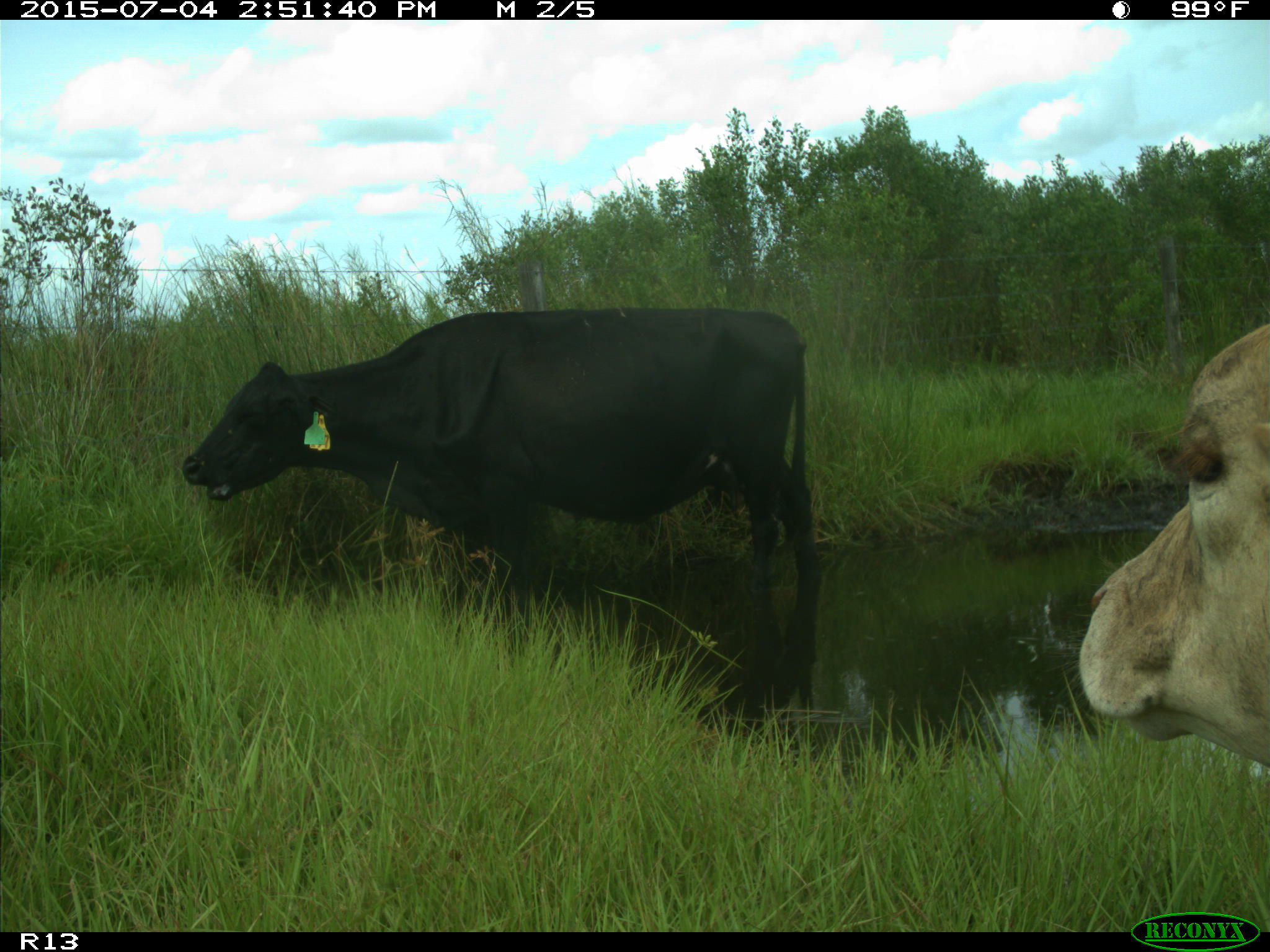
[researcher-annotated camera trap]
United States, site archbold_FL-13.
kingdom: Animalia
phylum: Chordata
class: Mammalia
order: Artiodactyla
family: Bovidae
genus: Bos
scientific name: Bos taurus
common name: domestic cow